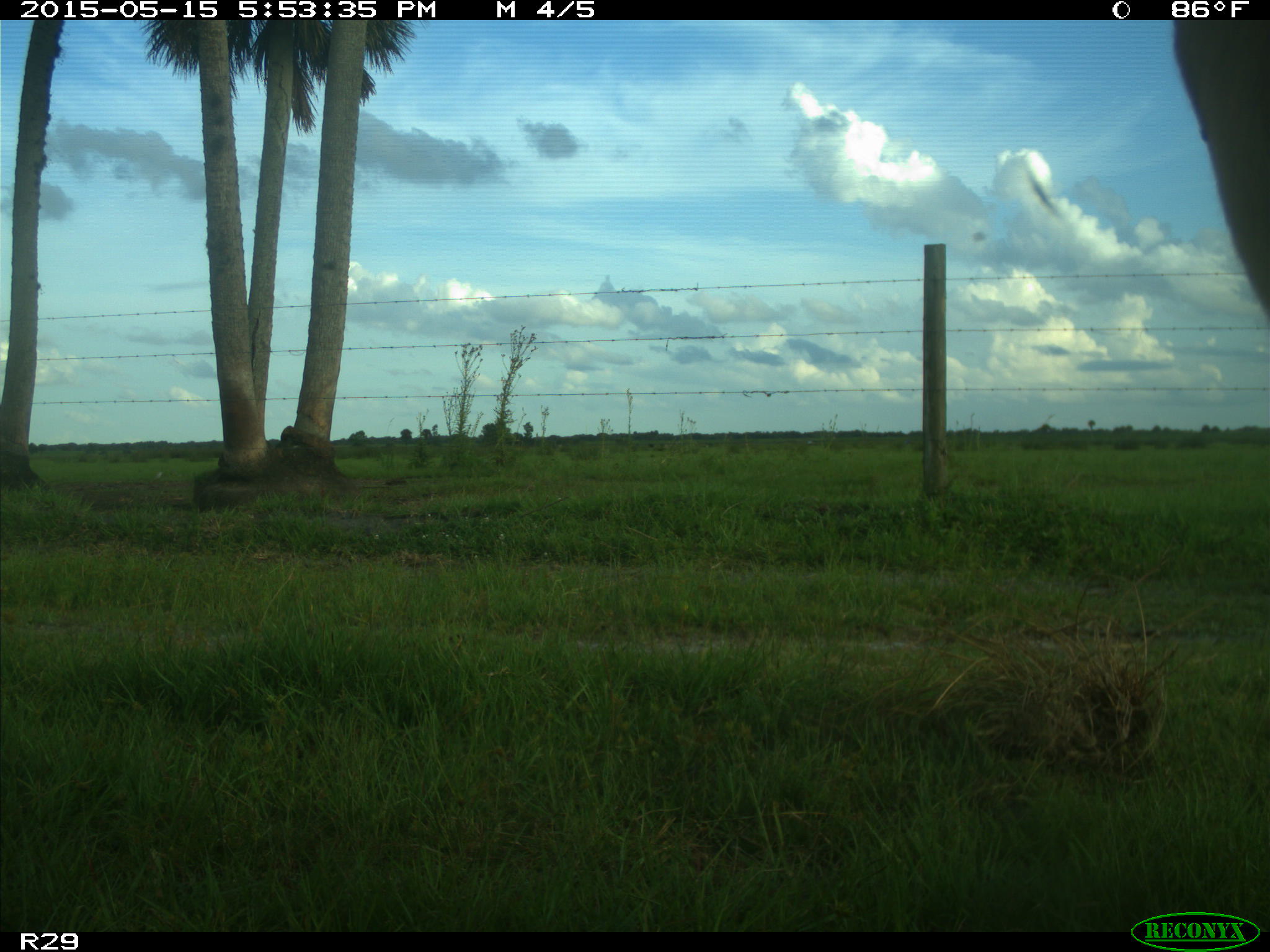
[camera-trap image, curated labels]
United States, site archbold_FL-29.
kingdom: Animalia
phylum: Chordata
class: Mammalia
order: Artiodactyla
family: Bovidae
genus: Bos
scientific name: Bos taurus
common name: domestic cow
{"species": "Bos taurus (domestic cow)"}